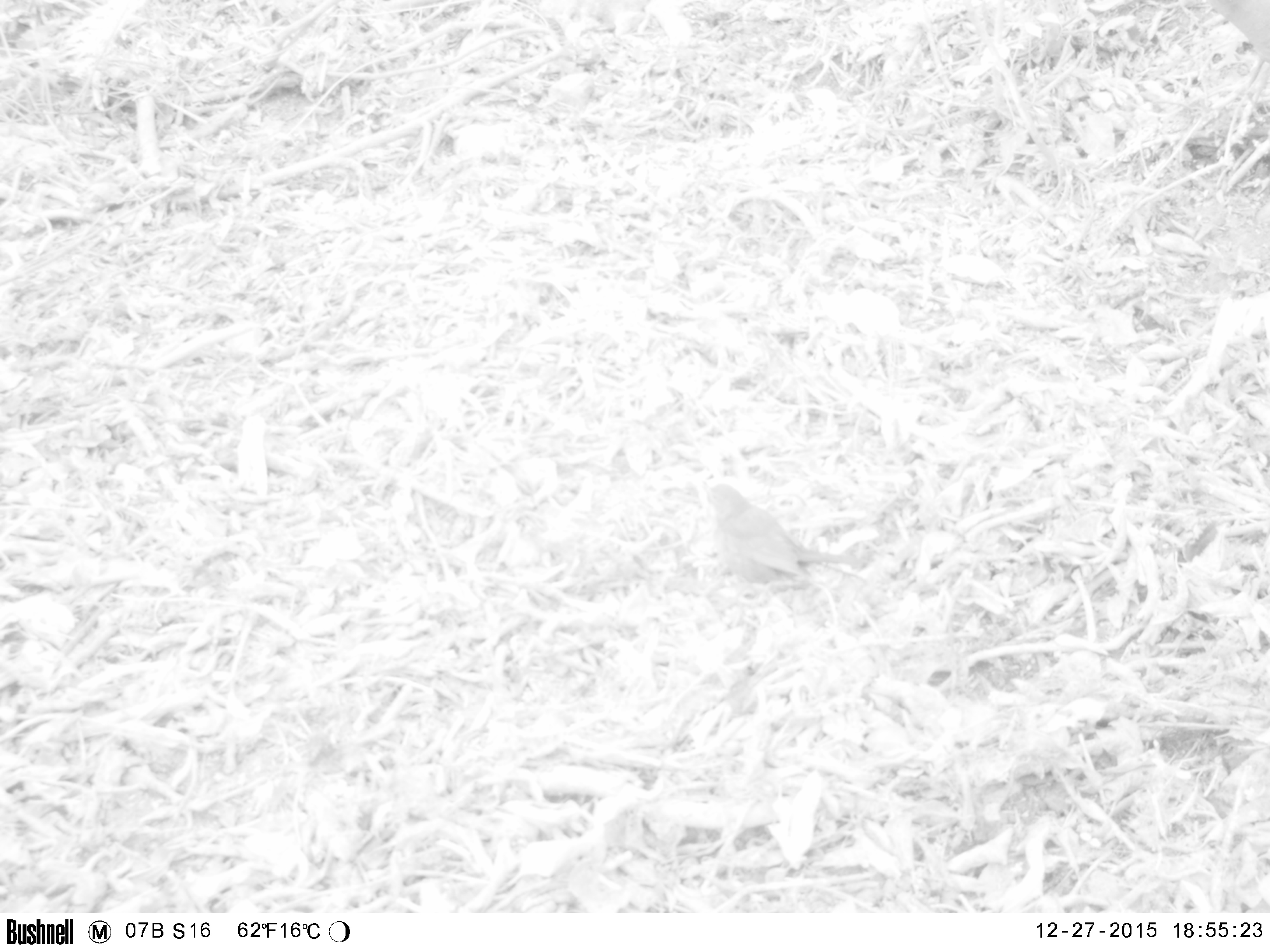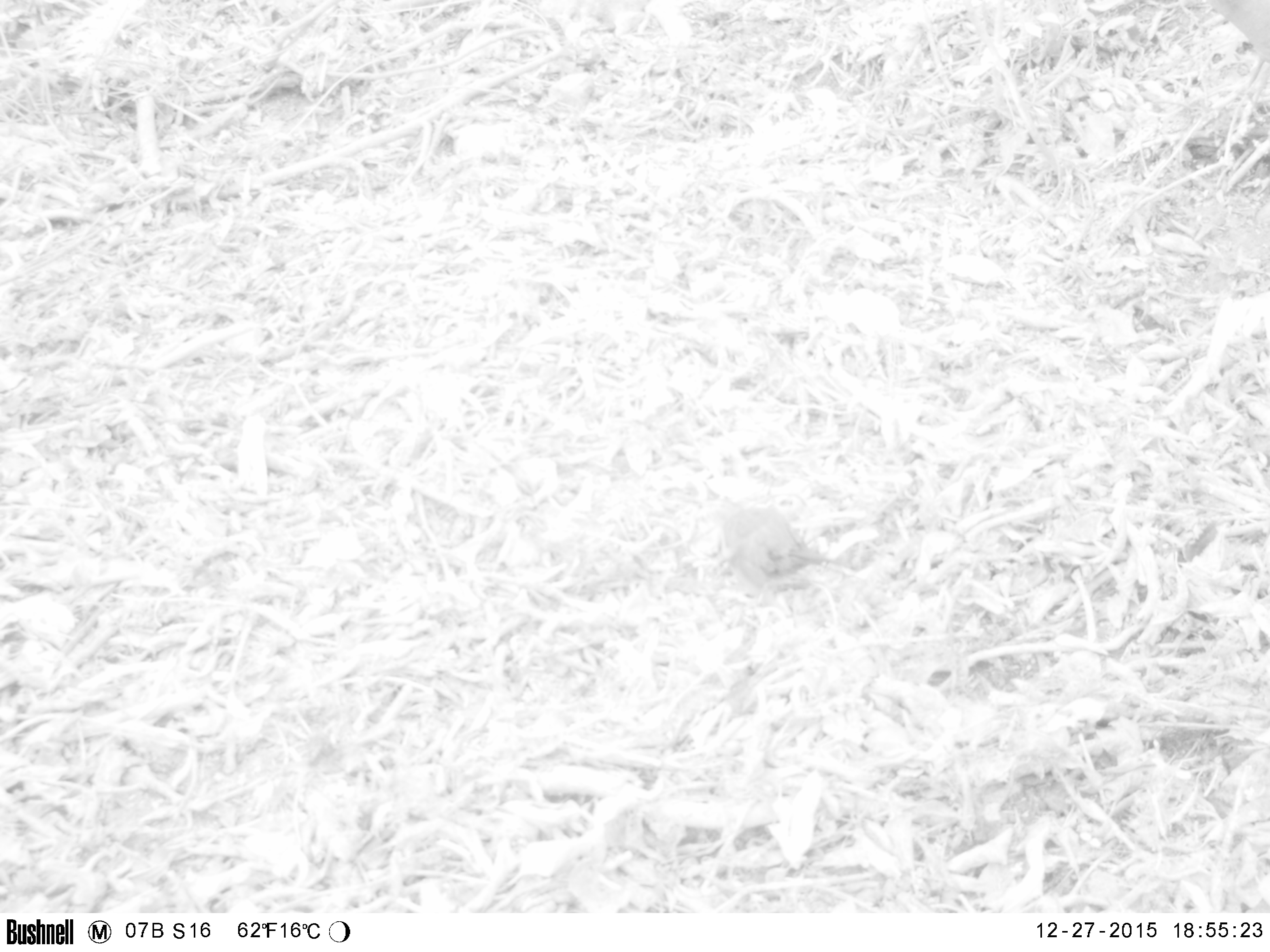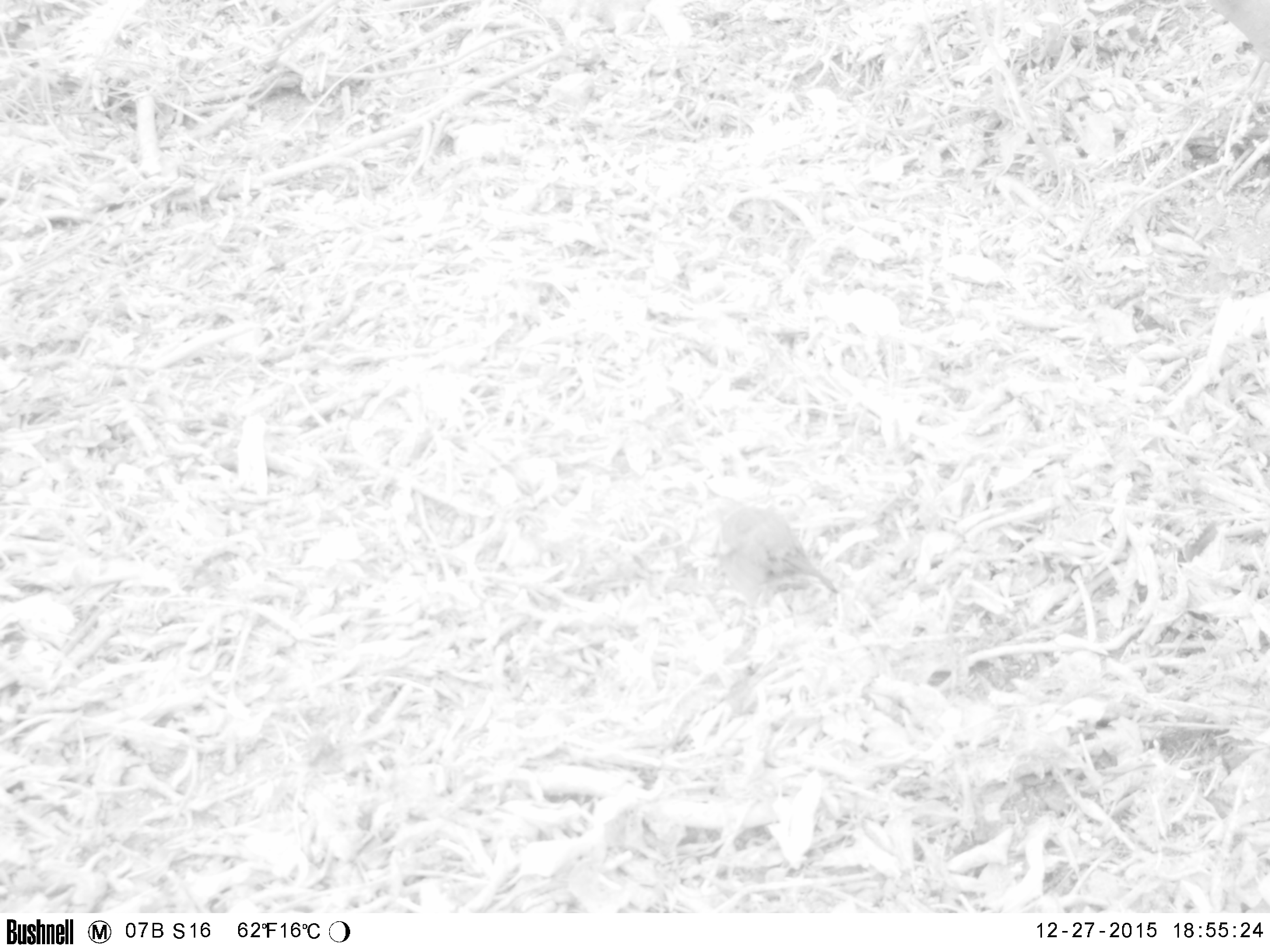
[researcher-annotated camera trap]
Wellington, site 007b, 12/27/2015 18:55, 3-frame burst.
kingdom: Animalia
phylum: Chordata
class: Aves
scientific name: Aves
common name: bird